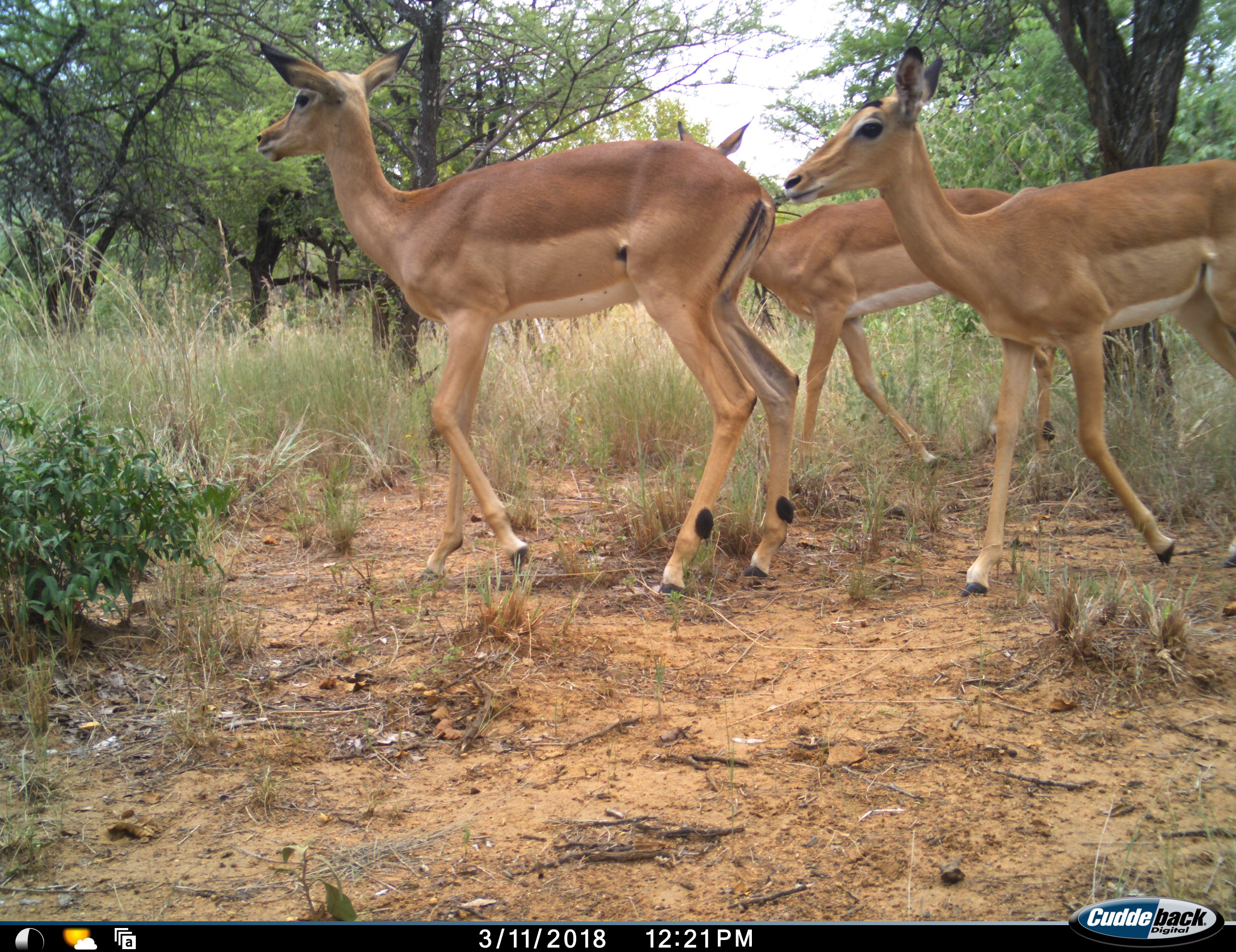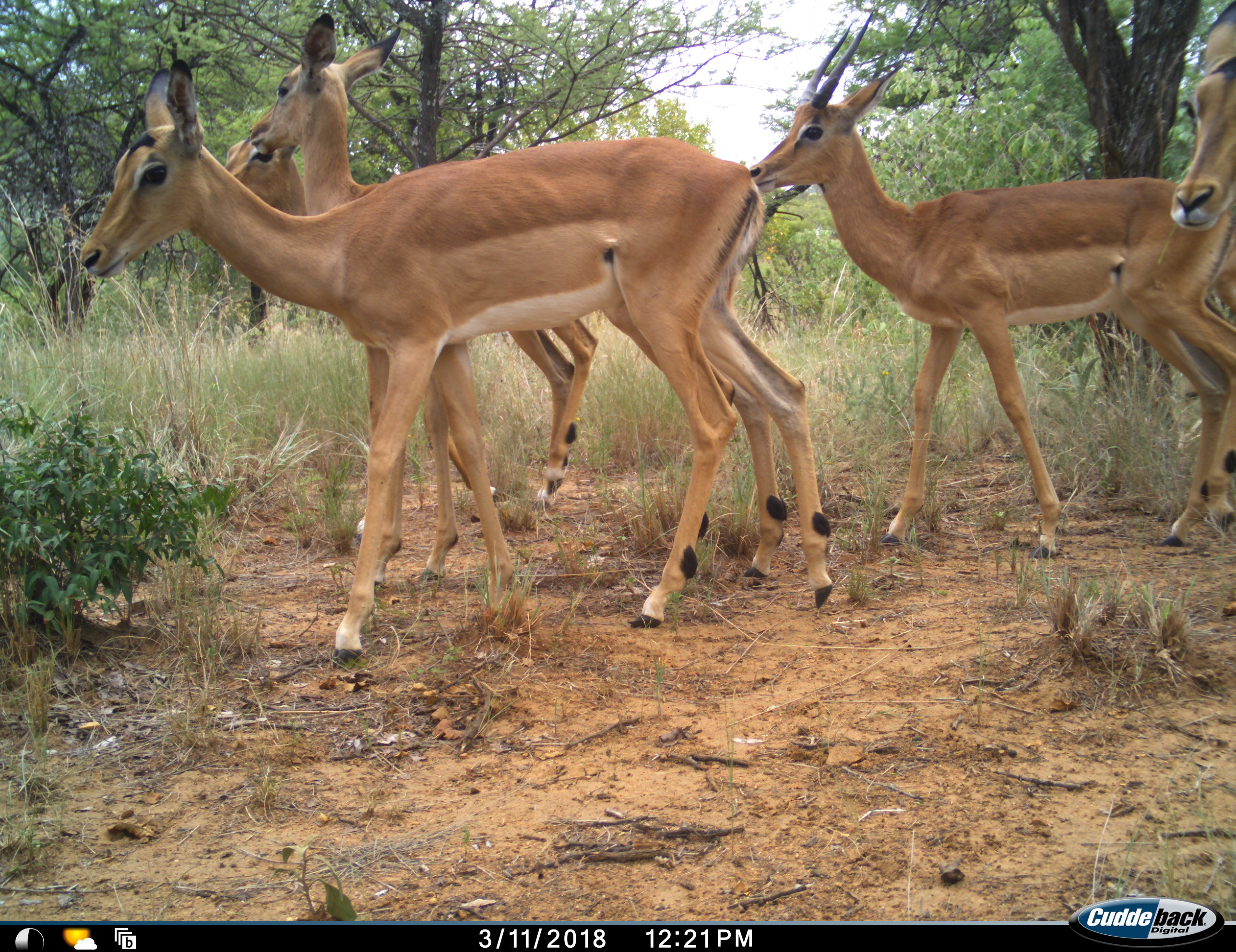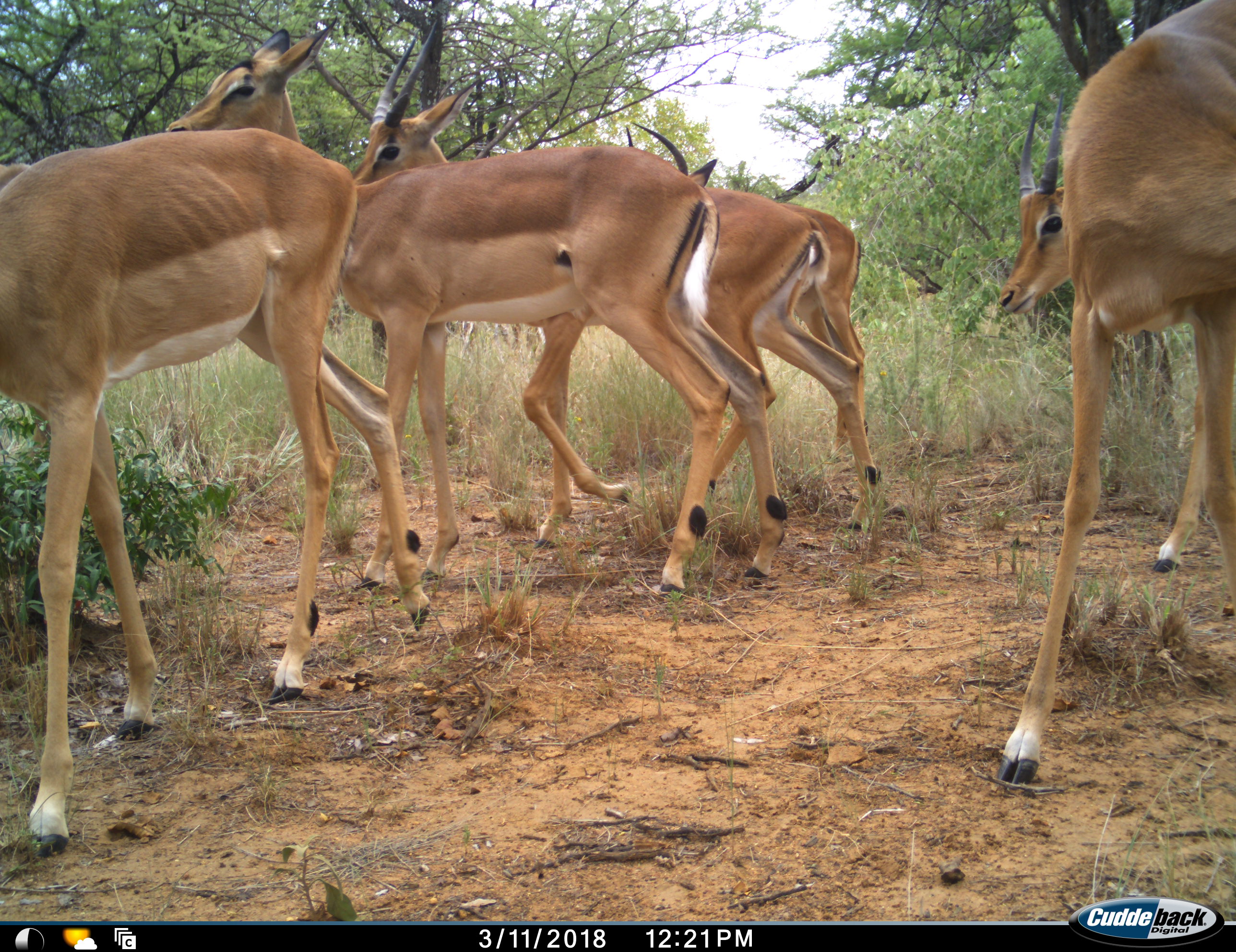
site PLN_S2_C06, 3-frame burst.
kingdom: Animalia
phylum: Chordata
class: Mammalia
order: Artiodactyla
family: Bovidae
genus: Aepyceros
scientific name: Aepyceros melampus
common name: impala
Impala (Aepyceros melampus), count 6. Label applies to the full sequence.